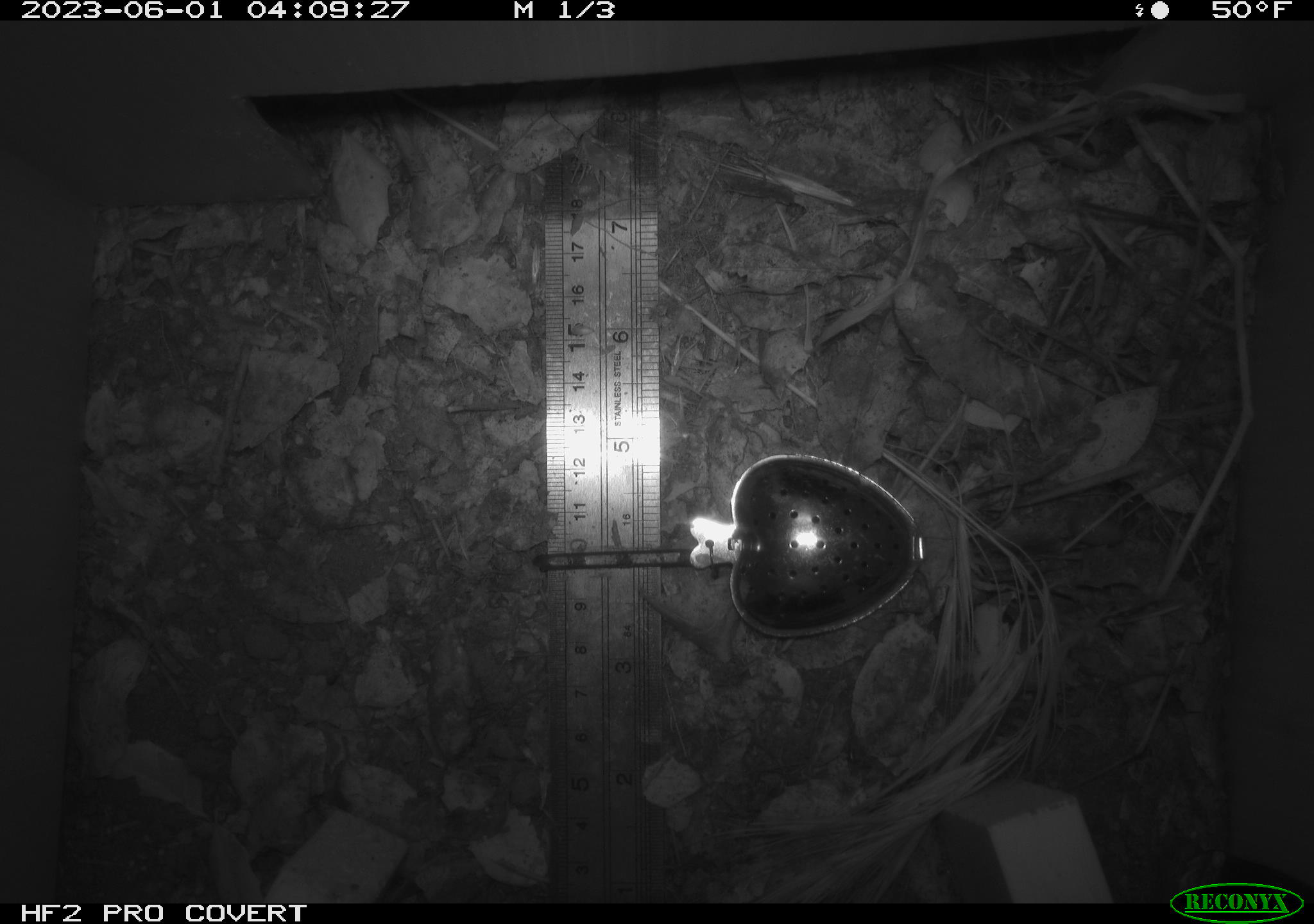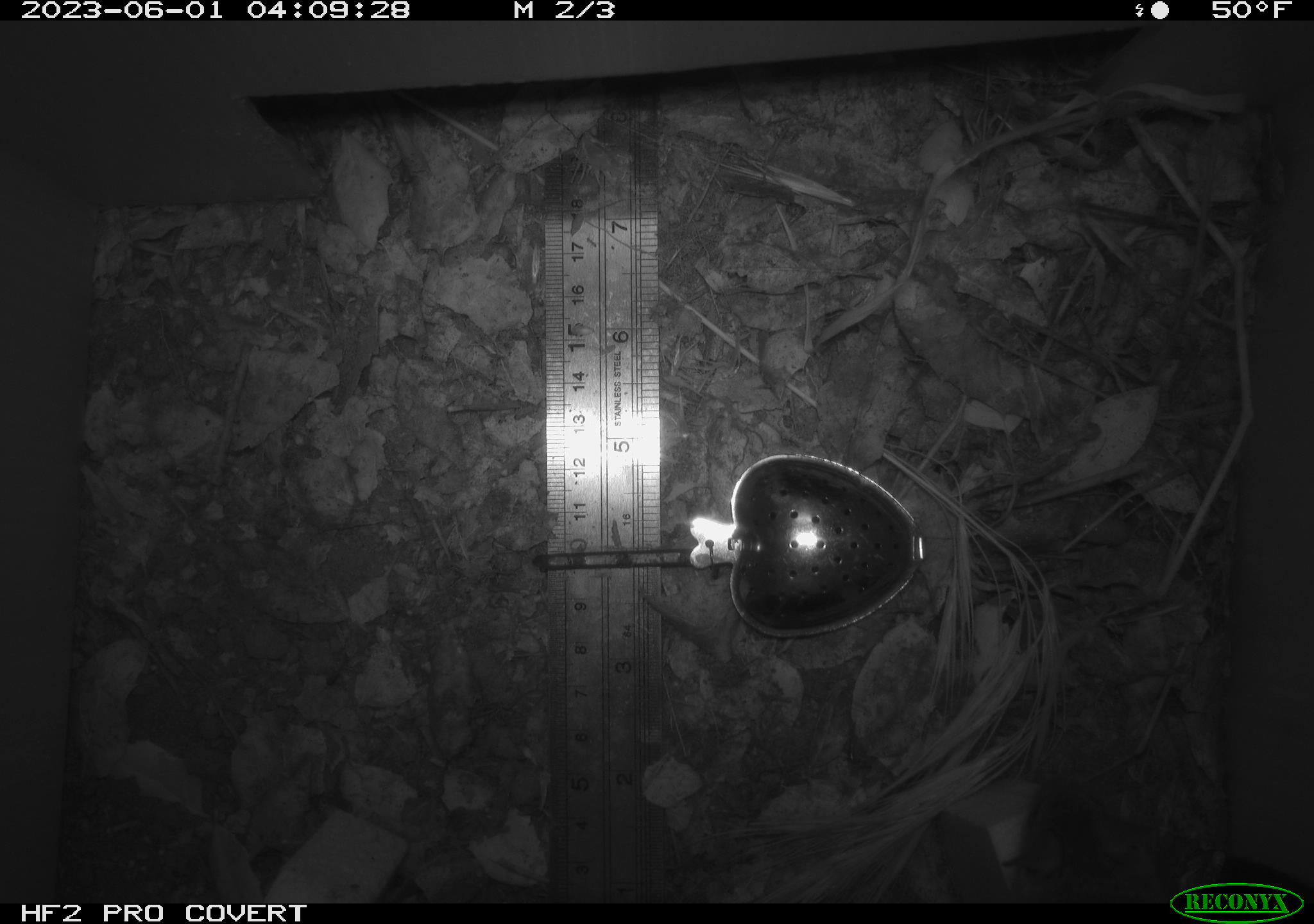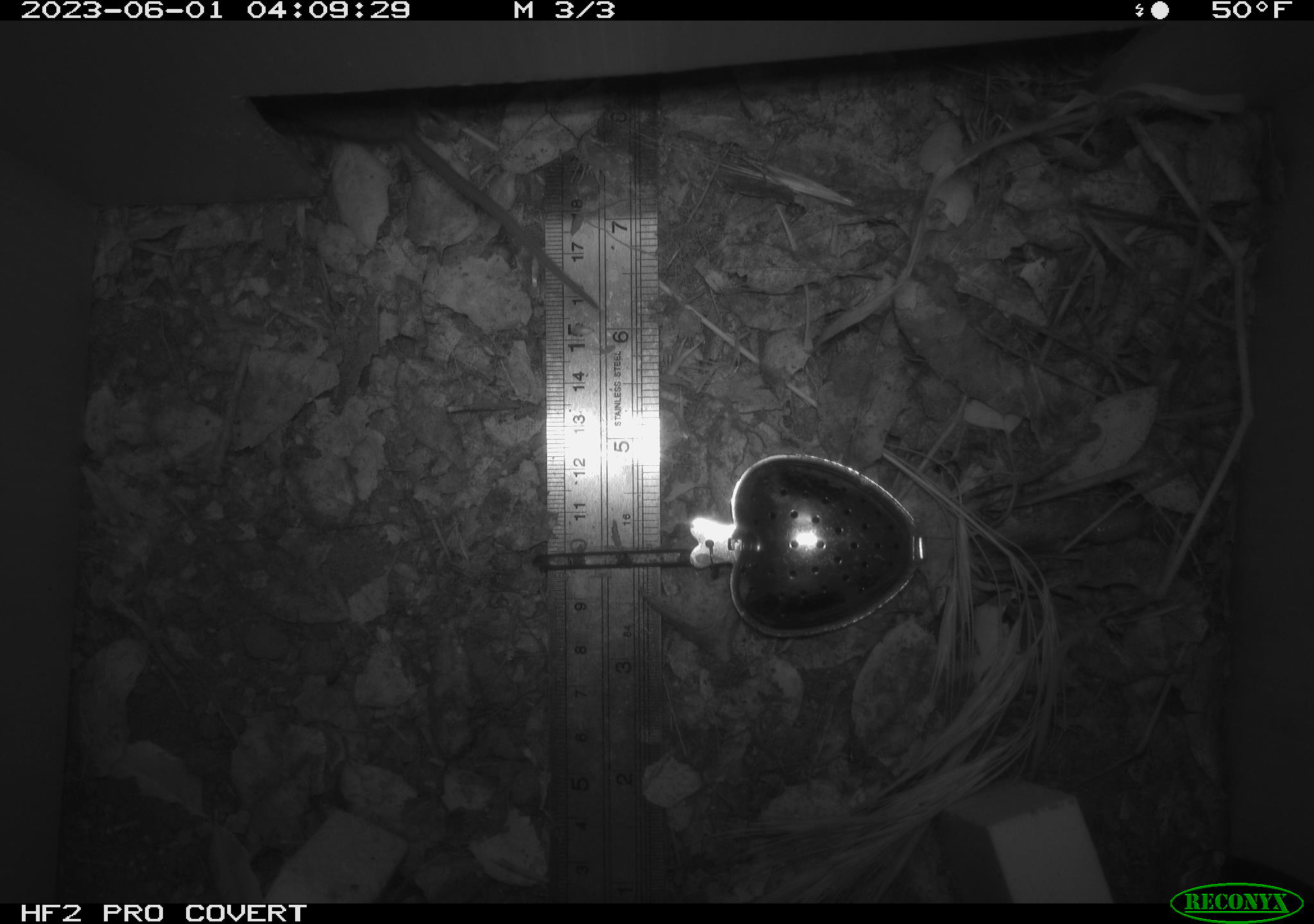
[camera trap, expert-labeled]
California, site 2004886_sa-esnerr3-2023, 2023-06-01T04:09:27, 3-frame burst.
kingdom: Animalia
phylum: Chordata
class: Mammalia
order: Rodentia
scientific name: Rodentia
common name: mouse species